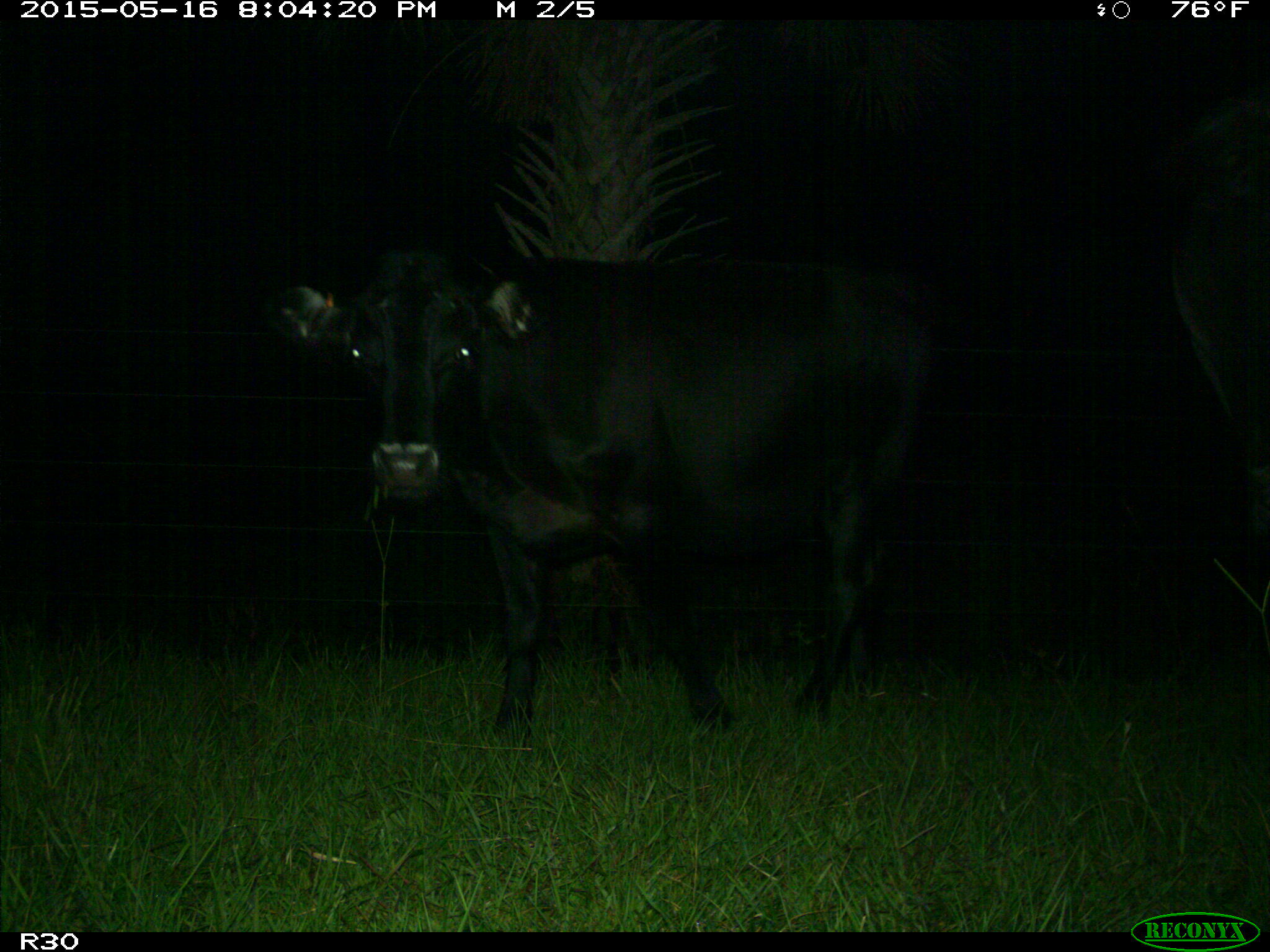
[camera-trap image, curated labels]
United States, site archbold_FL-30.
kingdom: Animalia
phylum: Chordata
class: Mammalia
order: Artiodactyla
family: Bovidae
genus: Bos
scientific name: Bos taurus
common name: domestic cow